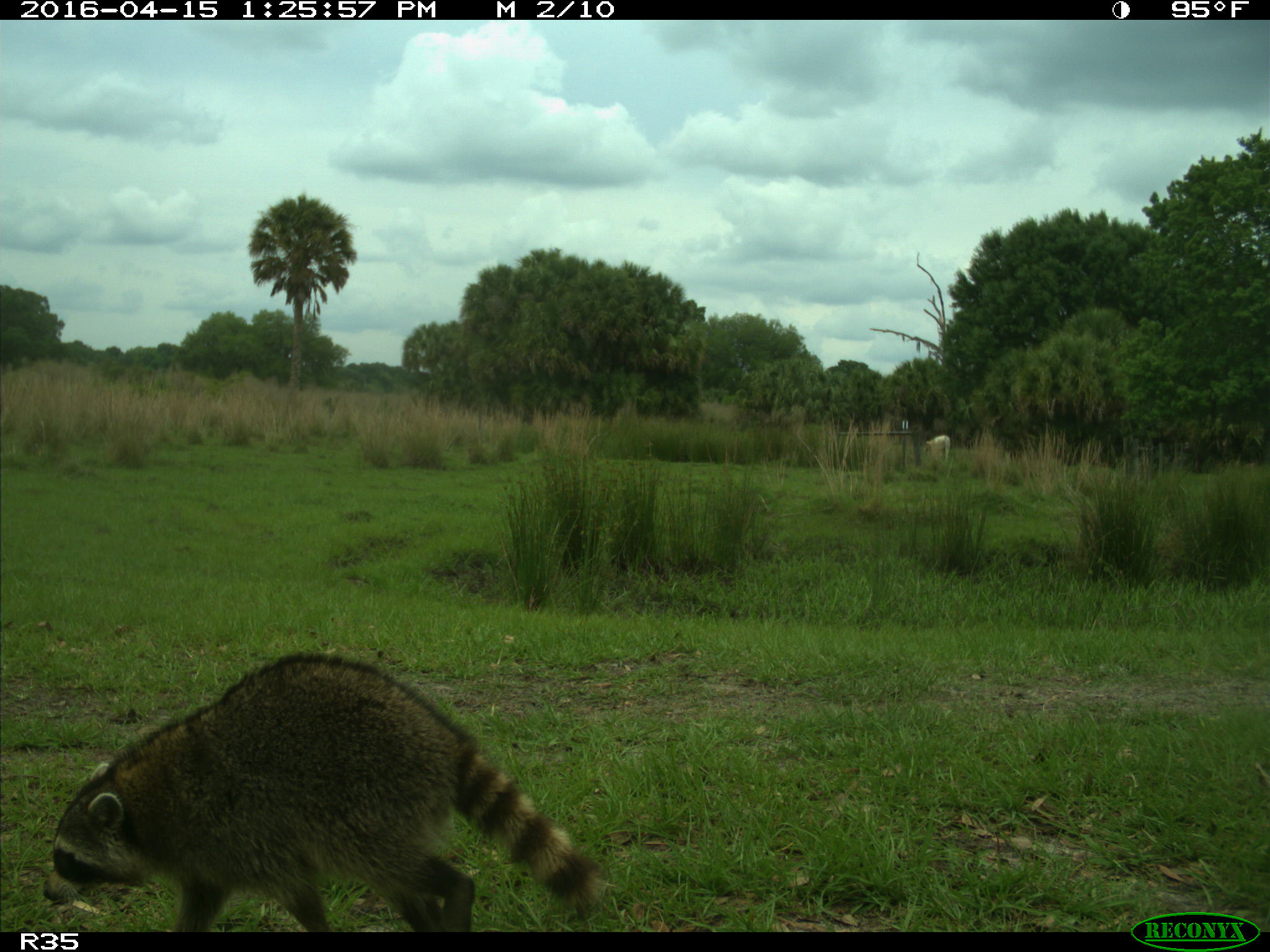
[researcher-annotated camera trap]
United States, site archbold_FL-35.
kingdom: Animalia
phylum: Chordata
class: Mammalia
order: Artiodactyla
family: Bovidae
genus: Bos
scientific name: Bos taurus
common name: domestic cow